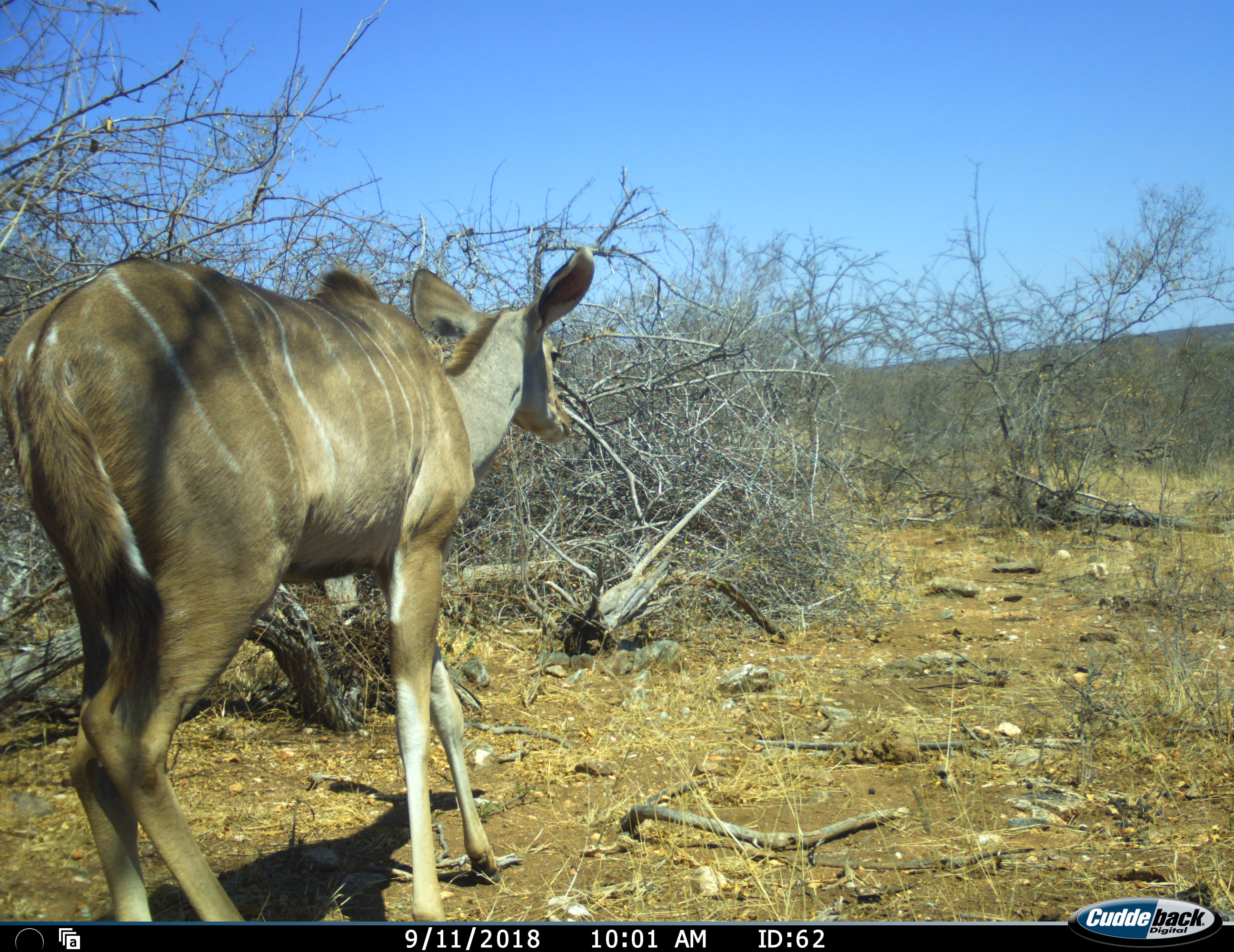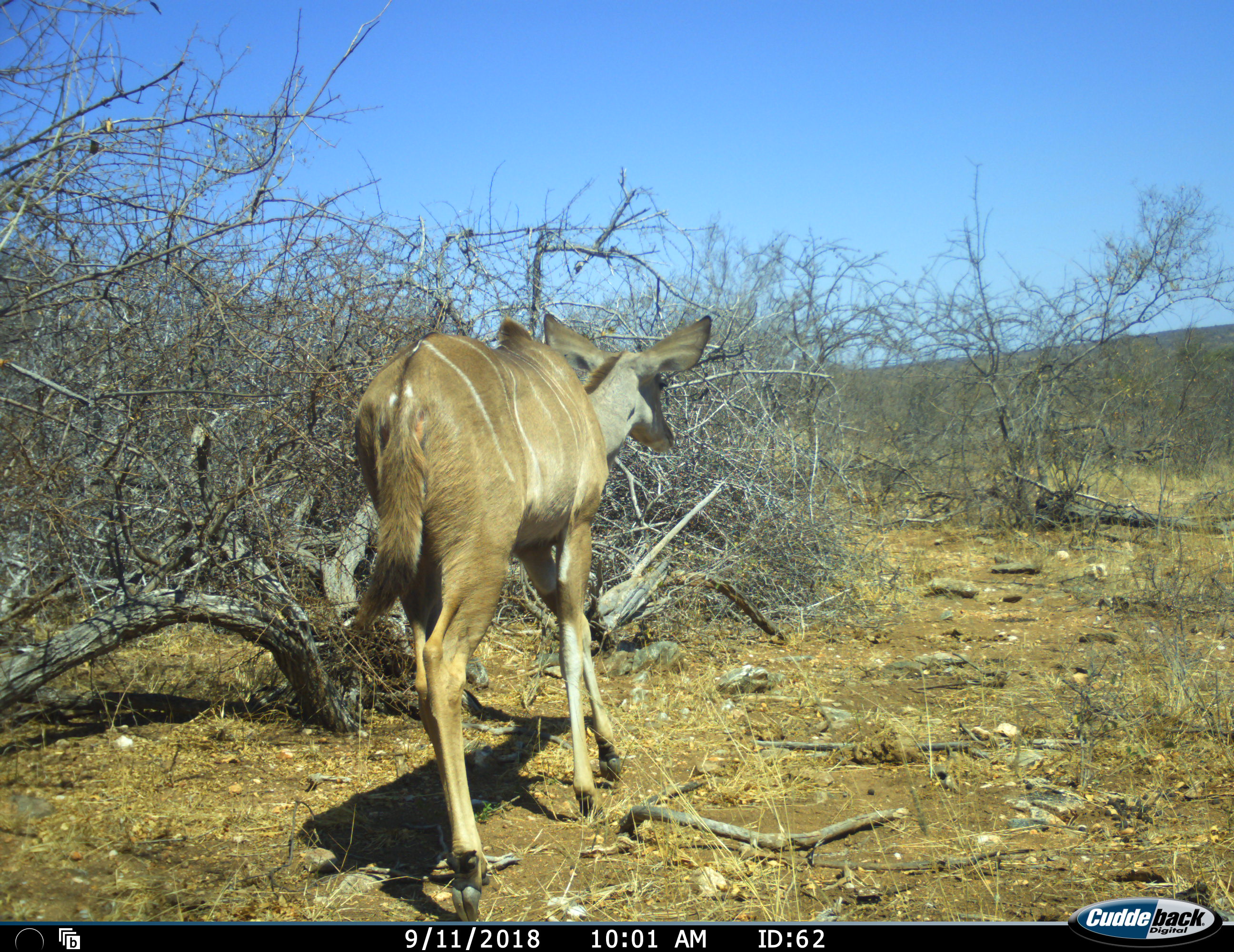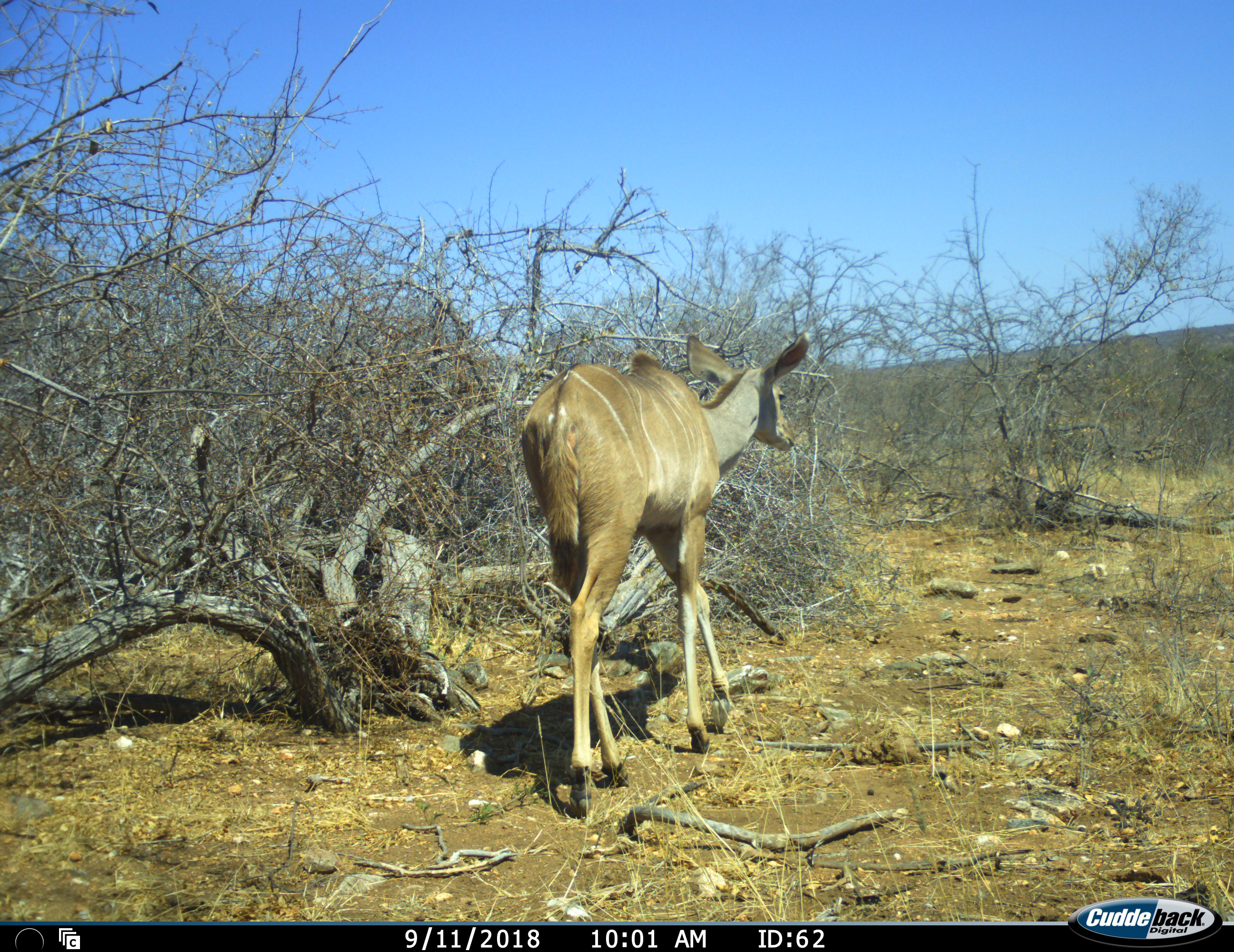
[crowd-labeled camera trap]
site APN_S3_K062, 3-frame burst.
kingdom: Animalia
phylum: Chordata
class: Mammalia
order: Artiodactyla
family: Bovidae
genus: Tragelaphus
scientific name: Tragelaphus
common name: kudu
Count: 1.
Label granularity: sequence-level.